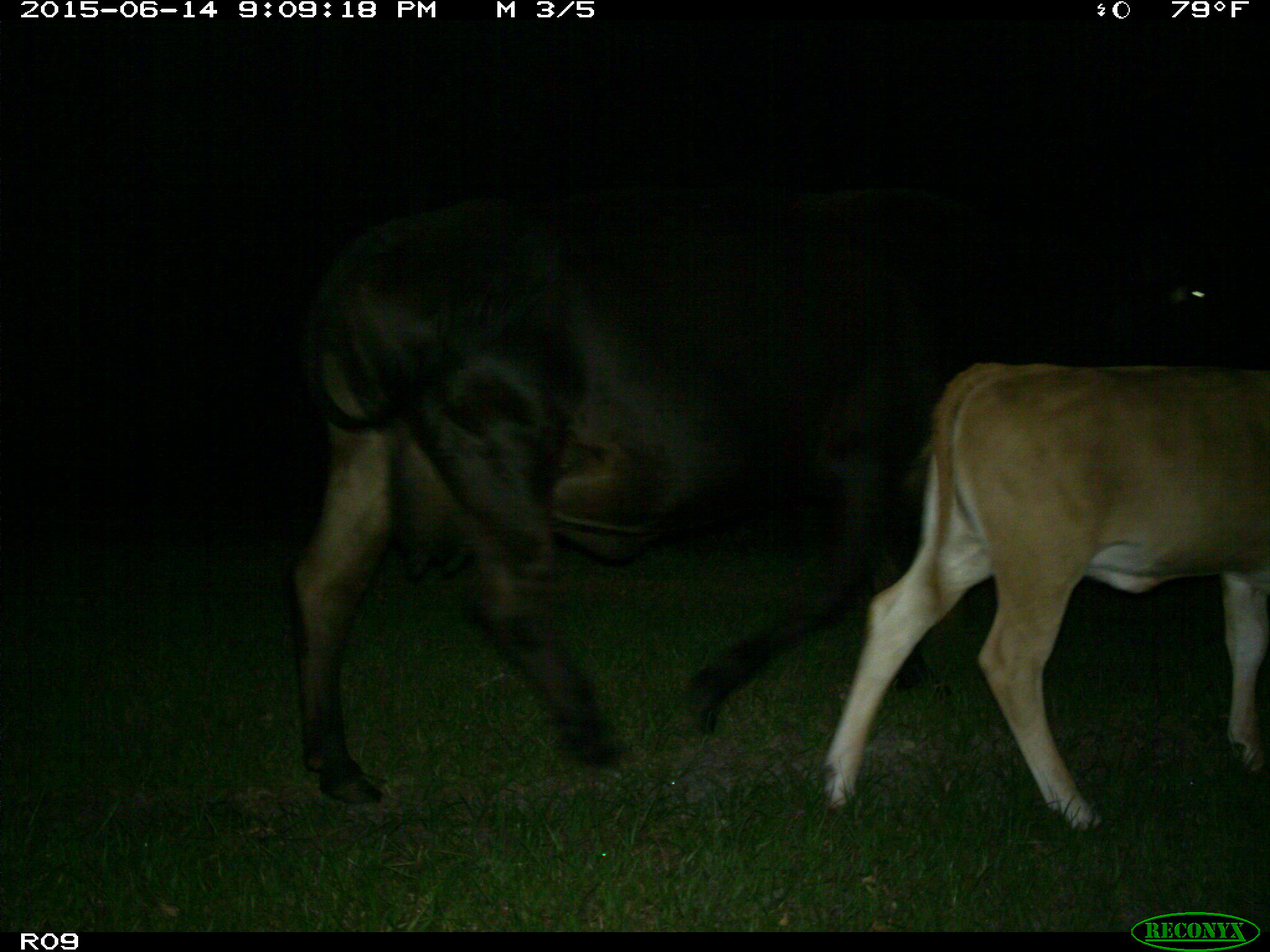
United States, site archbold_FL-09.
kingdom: Animalia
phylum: Chordata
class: Mammalia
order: Artiodactyla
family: Bovidae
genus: Bos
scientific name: Bos taurus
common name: domestic cow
Bos taurus (domestic cow).